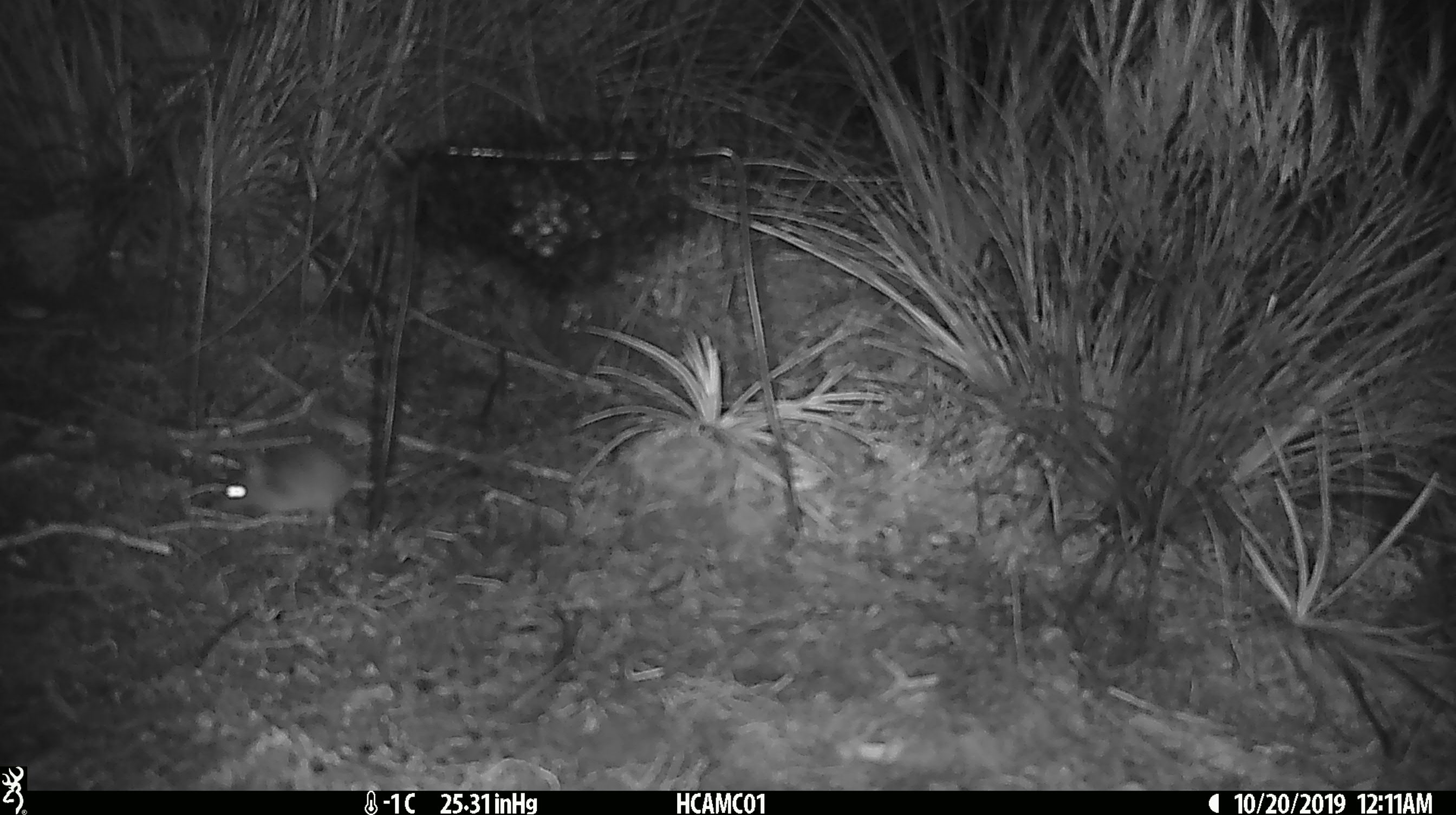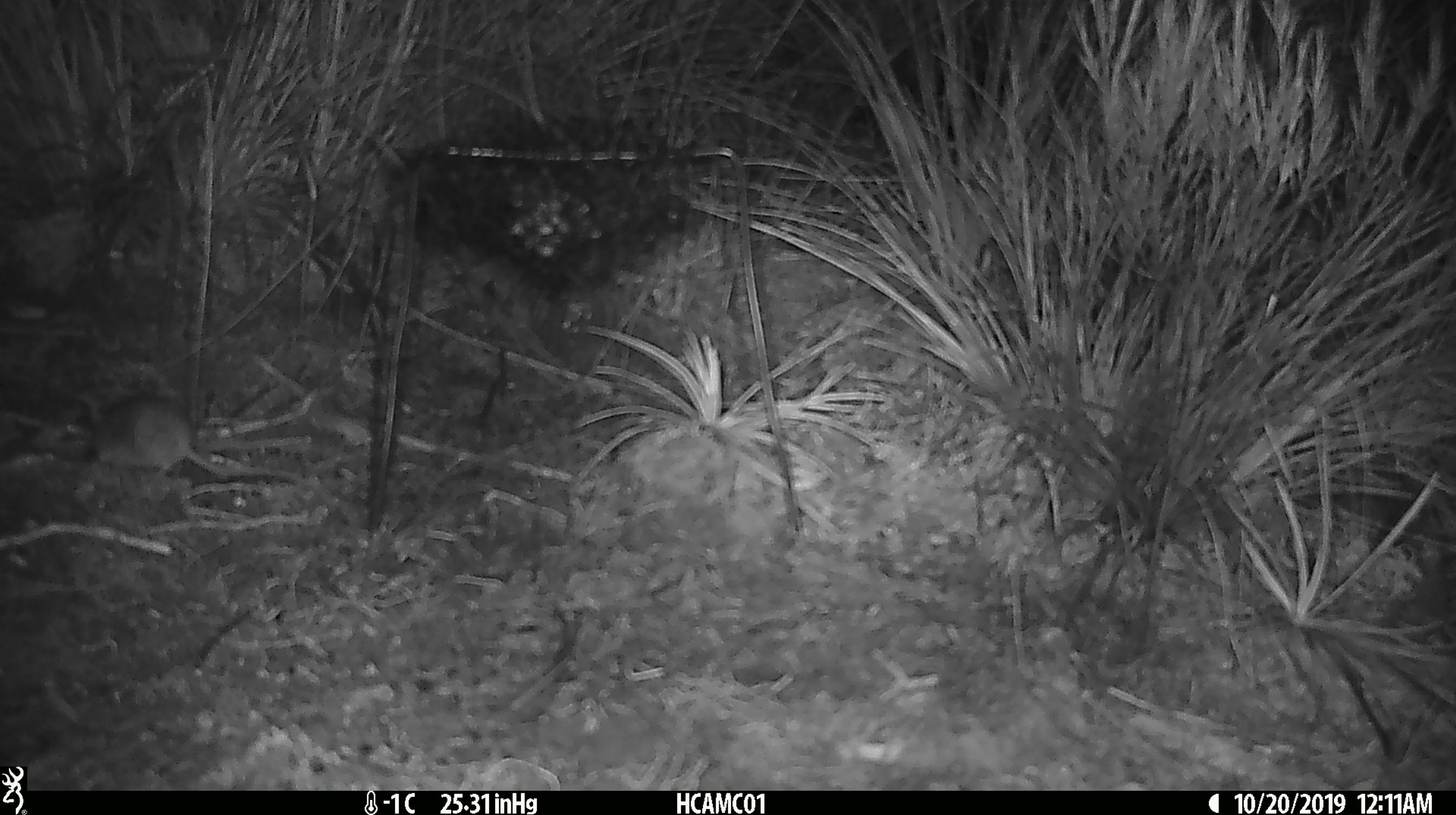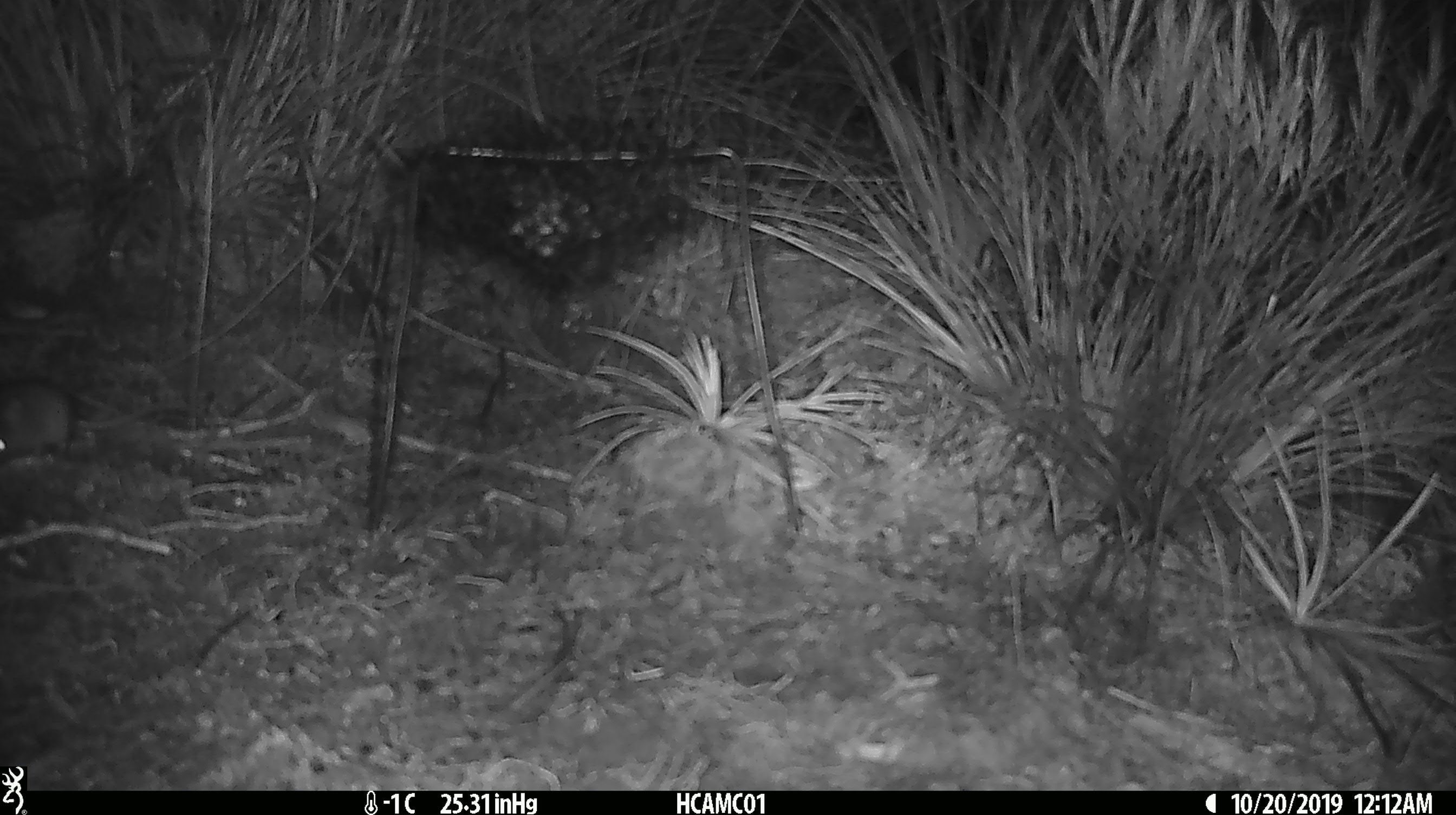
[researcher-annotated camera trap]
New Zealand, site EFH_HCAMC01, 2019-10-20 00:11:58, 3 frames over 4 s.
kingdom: Animalia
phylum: Chordata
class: Mammalia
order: Rodentia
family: Muridae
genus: Mus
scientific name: Mus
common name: mouse